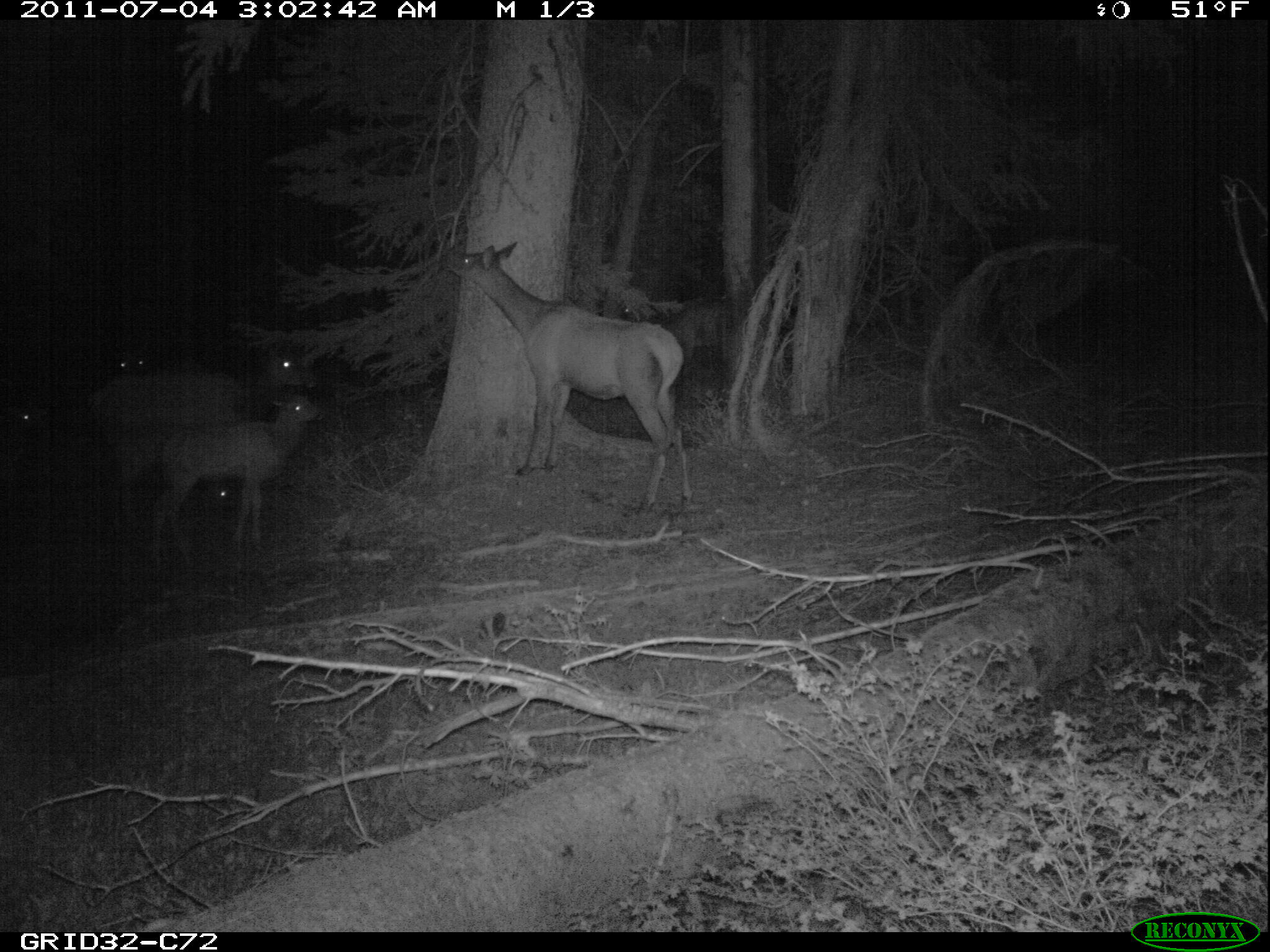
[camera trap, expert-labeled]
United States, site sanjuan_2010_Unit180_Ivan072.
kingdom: Animalia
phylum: Chordata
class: Mammalia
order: Artiodactyla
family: Cervidae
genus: Cervus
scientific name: Cervus elaphus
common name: red deer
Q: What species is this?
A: Cervus elaphus (red deer).